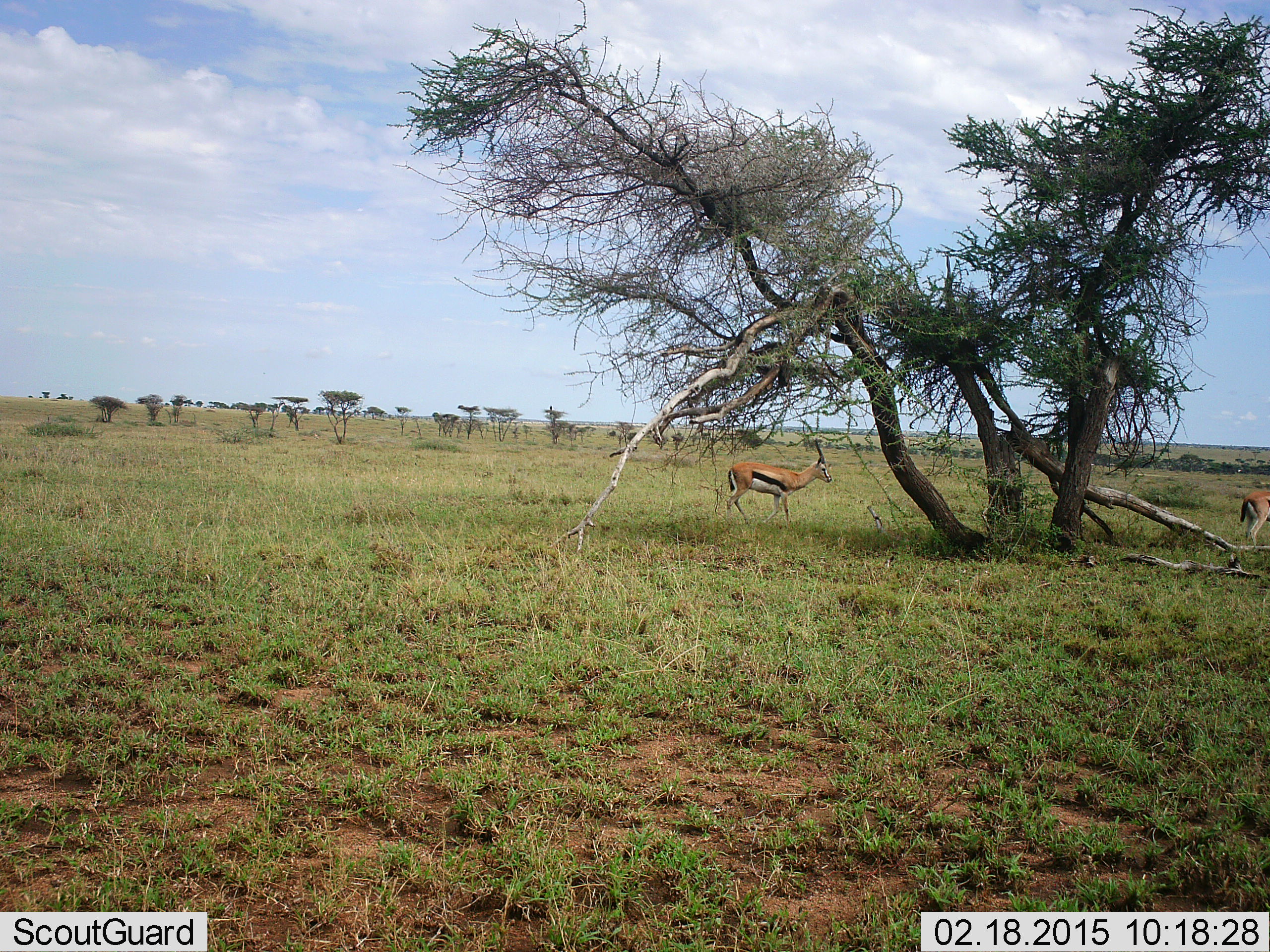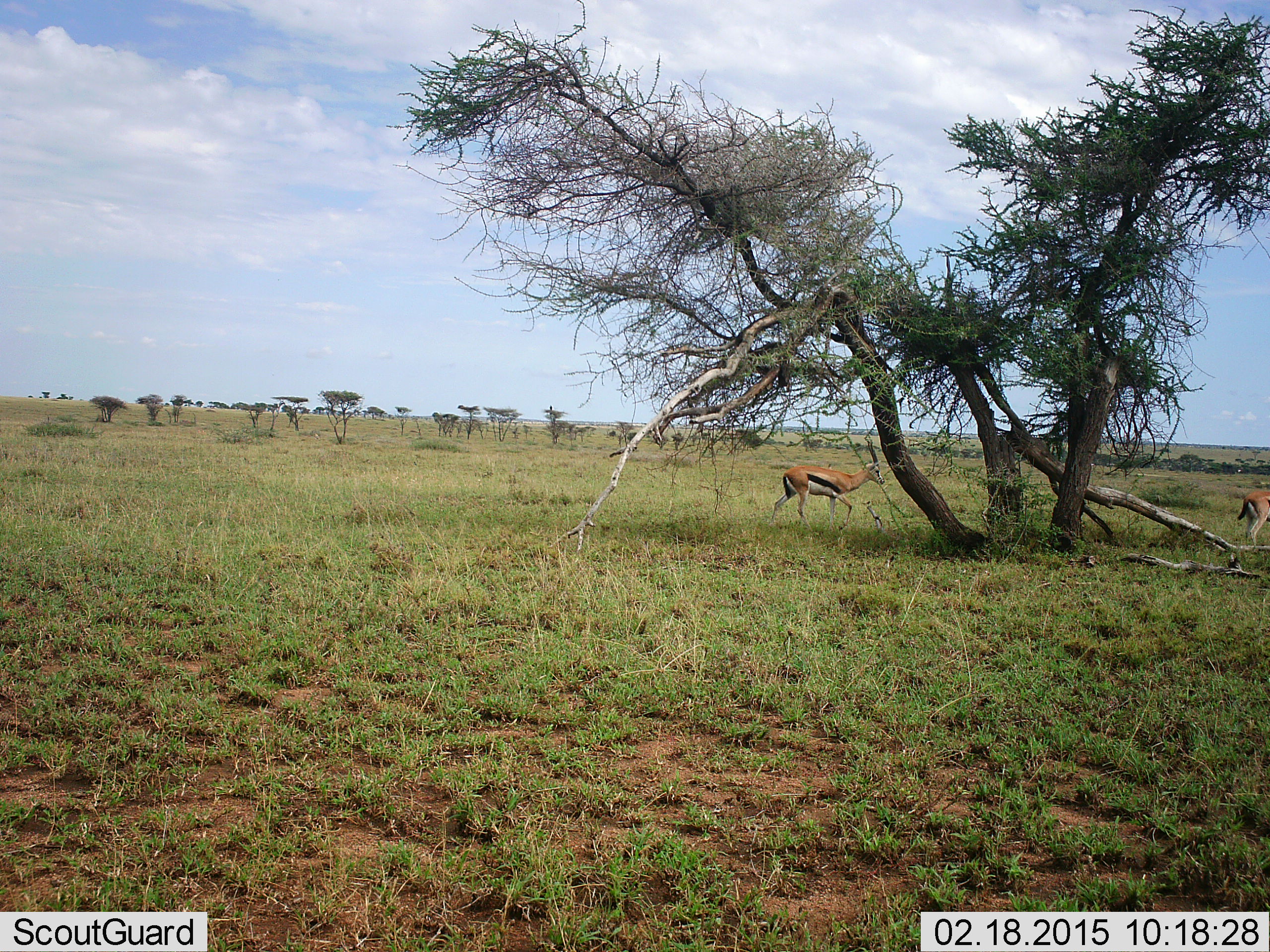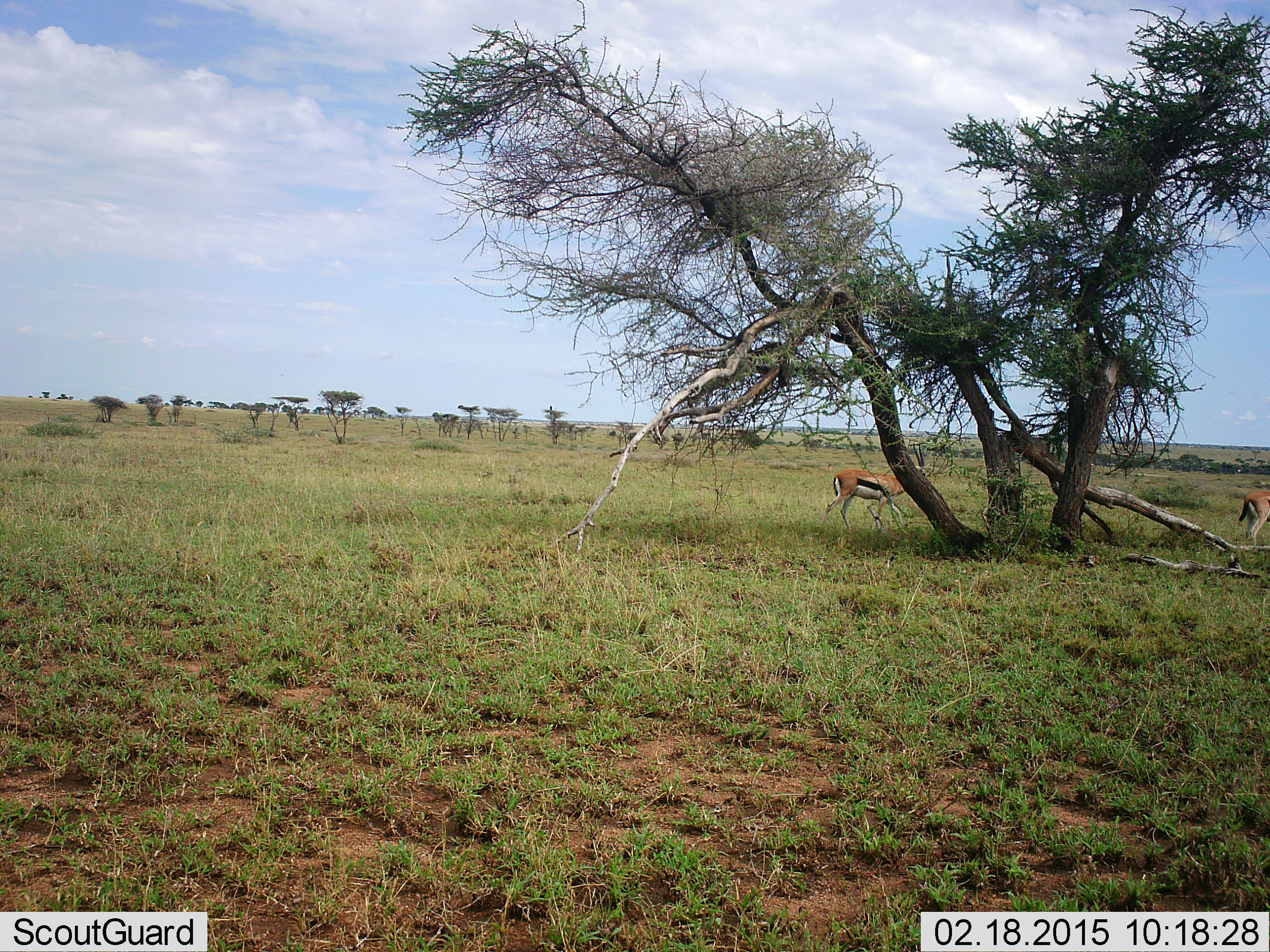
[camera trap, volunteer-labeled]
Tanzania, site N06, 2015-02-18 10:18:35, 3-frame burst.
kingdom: Animalia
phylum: Chordata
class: Mammalia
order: Artiodactyla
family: Bovidae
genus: Eudorcas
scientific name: Eudorcas thomsonii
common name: thomson's gazelle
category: gazellethomsons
Gazellethomsons (thomson's gazelle) (Eudorcas thomsonii), count 2. Behavior (volunteer vote fractions): standing 60%, resting 0%, moving 80%, interacting 0%. Young present (vote fraction): 0%. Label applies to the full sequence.